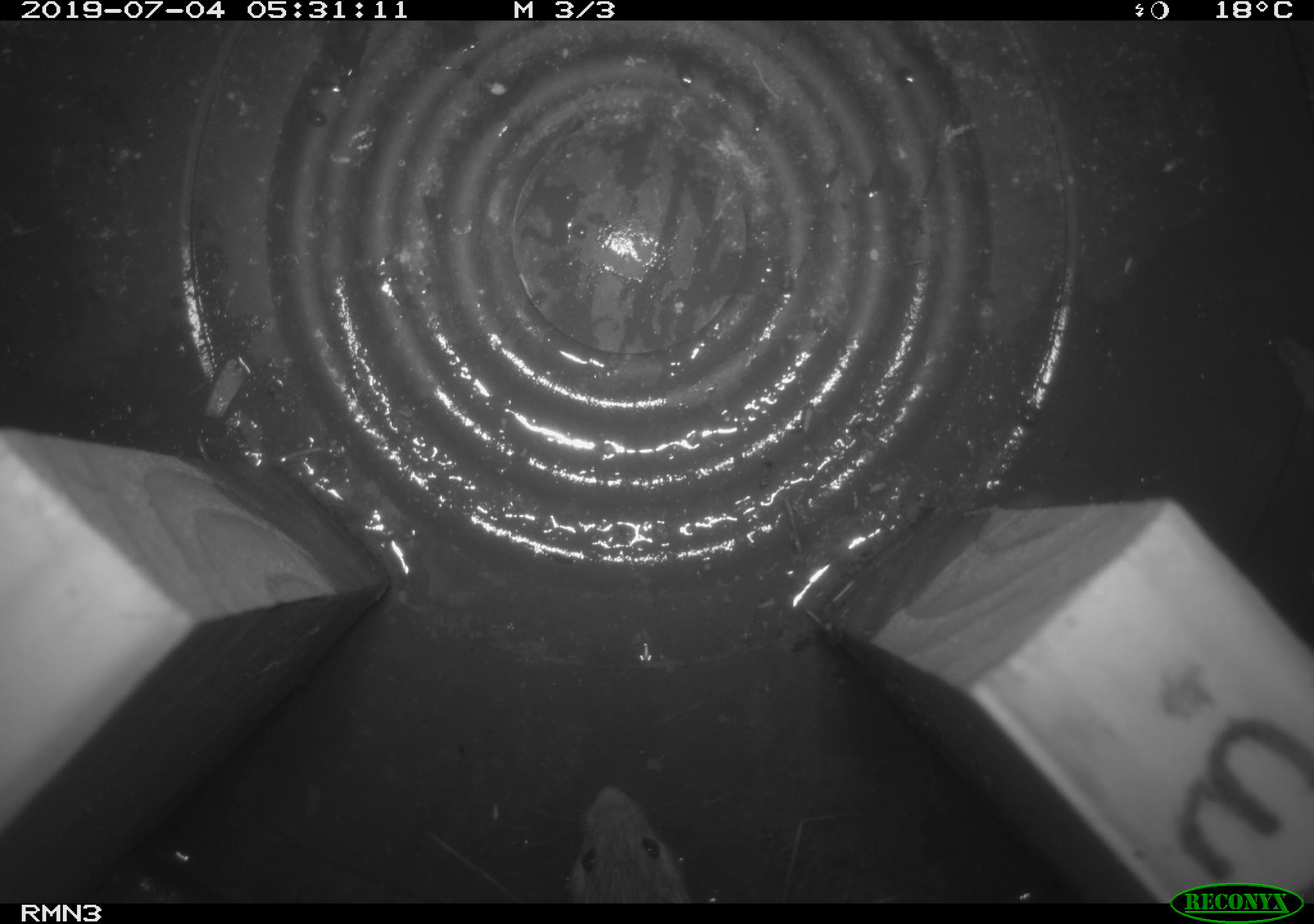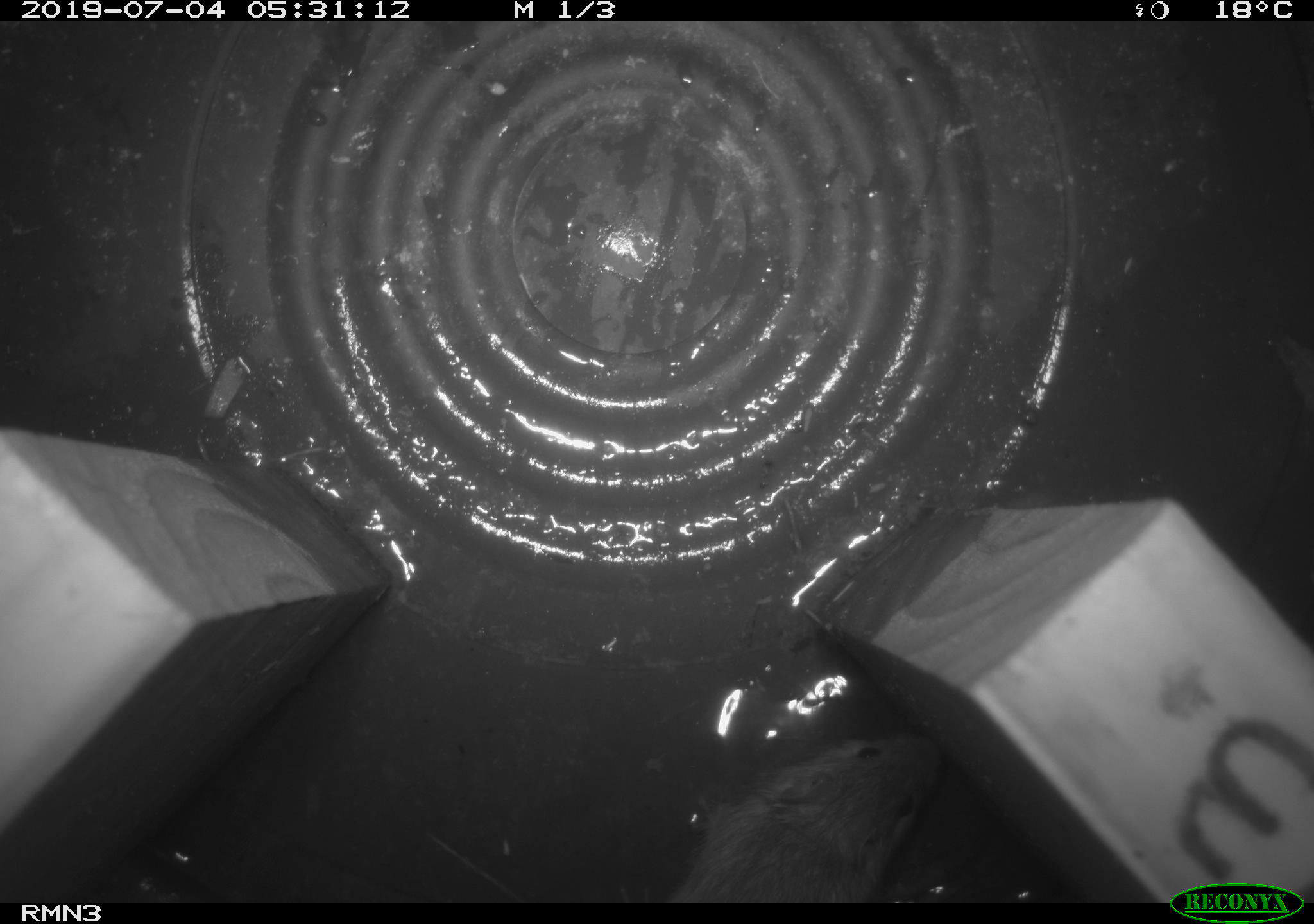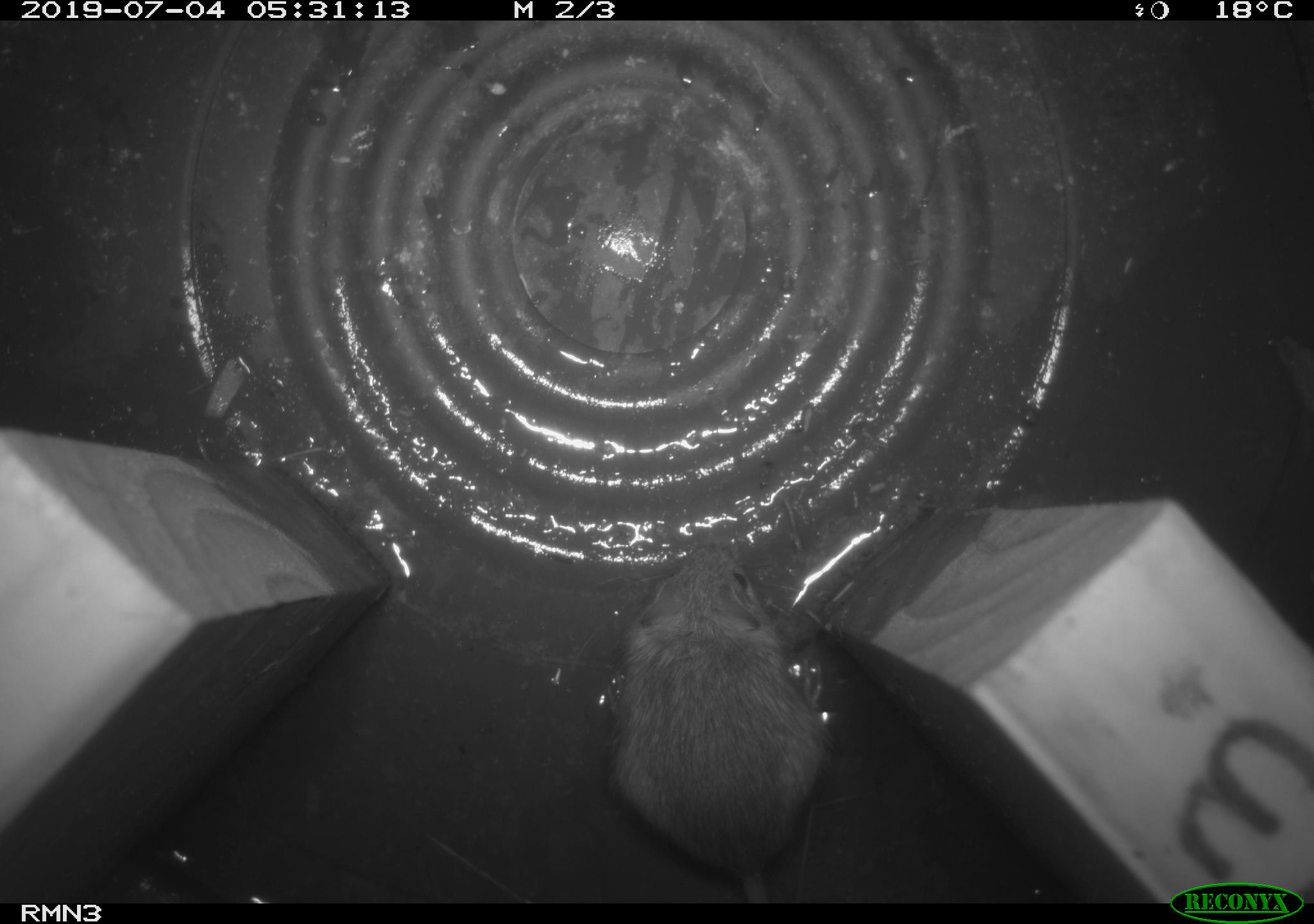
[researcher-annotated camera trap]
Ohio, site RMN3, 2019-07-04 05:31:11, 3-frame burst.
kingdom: Animalia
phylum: Chordata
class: Mammalia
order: Rodentia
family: Zapodidae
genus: Napaeozapus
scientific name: Napaeozapus insignis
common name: woodland jumping mouse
Woodland jumping mouse (Napaeozapus insignis).